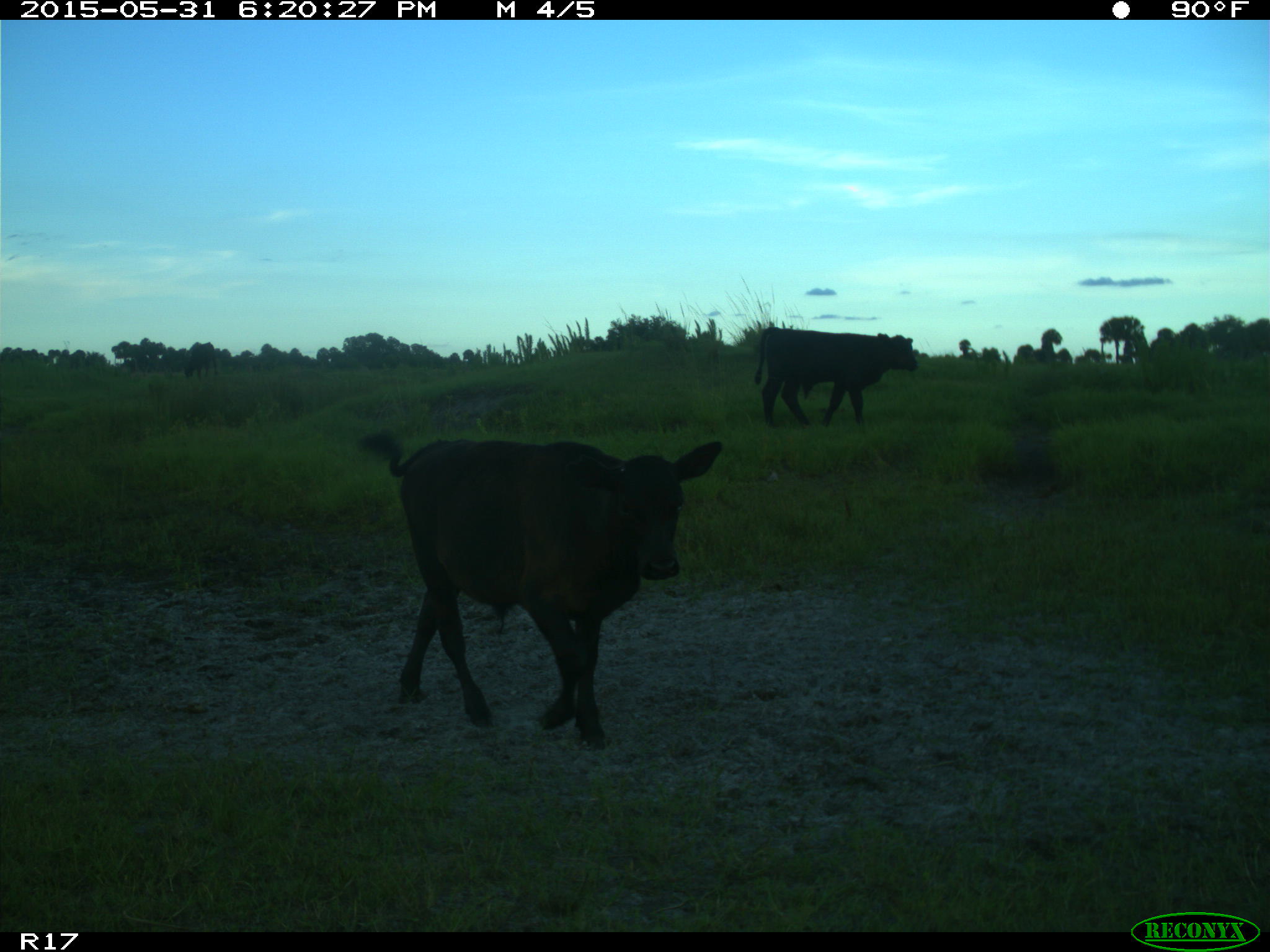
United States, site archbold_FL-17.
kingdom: Animalia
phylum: Chordata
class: Mammalia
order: Artiodactyla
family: Bovidae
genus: Bos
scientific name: Bos taurus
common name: domestic cow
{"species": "Bos taurus (domestic cow)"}